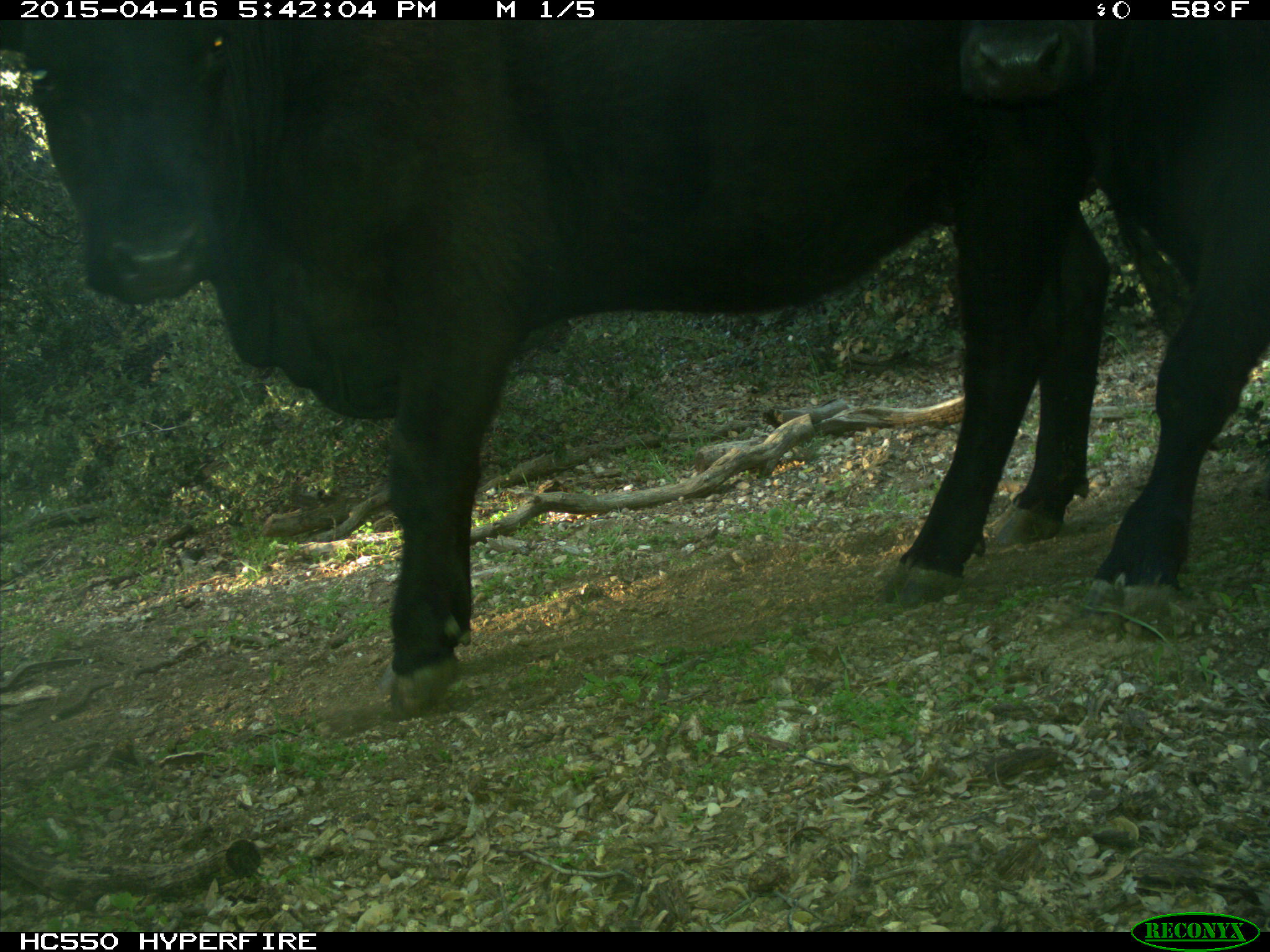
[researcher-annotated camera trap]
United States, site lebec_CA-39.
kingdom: Animalia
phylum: Chordata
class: Mammalia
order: Artiodactyla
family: Bovidae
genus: Bos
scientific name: Bos taurus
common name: domestic cow